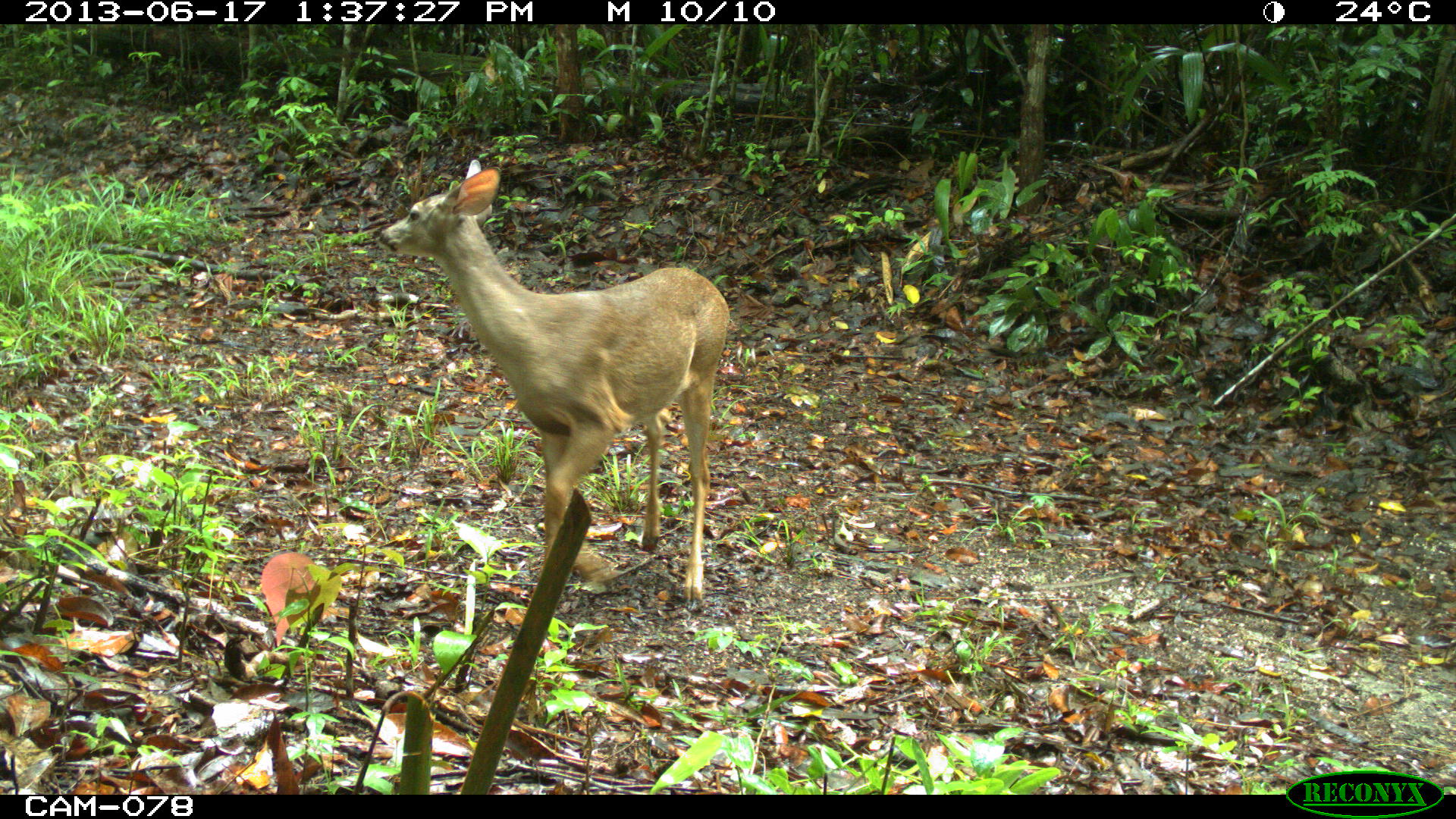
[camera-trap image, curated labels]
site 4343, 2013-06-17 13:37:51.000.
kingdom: Animalia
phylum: Chordata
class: Mammalia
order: Artiodactyla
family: Cervidae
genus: Odocoileus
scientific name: Odocoileus virginianus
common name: white-tailed deer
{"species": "Odocoileus virginianus (white-tailed deer)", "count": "2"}